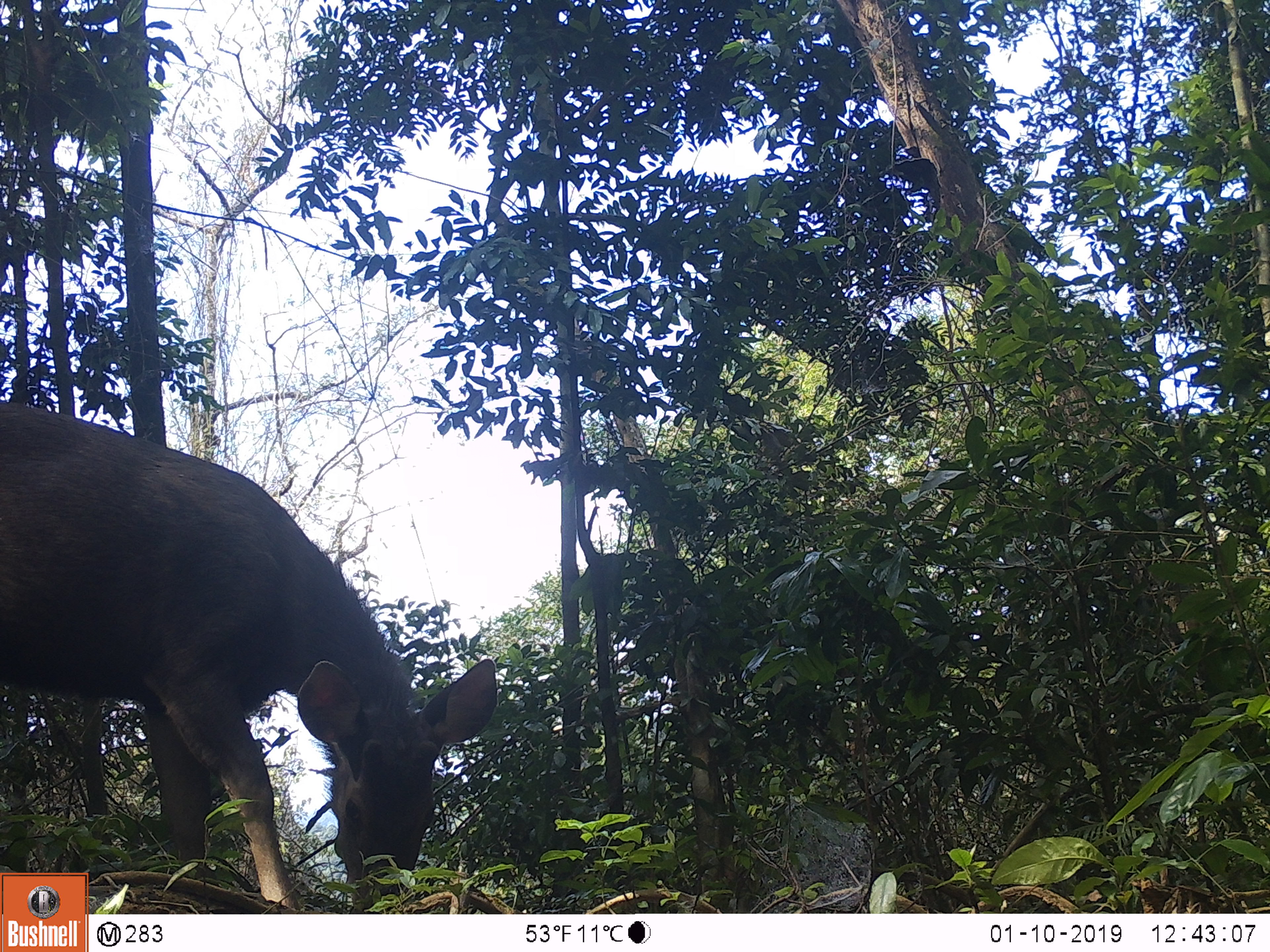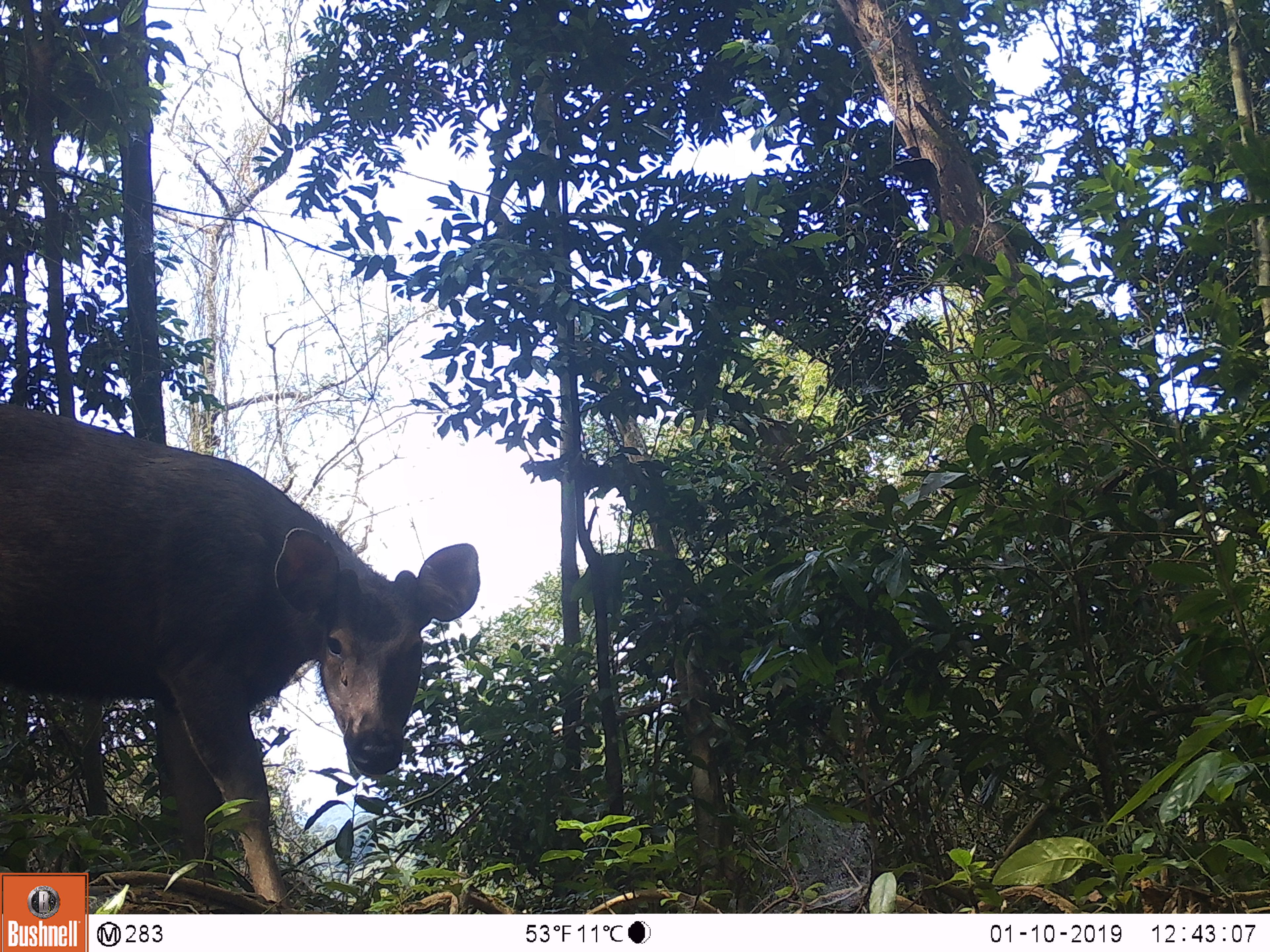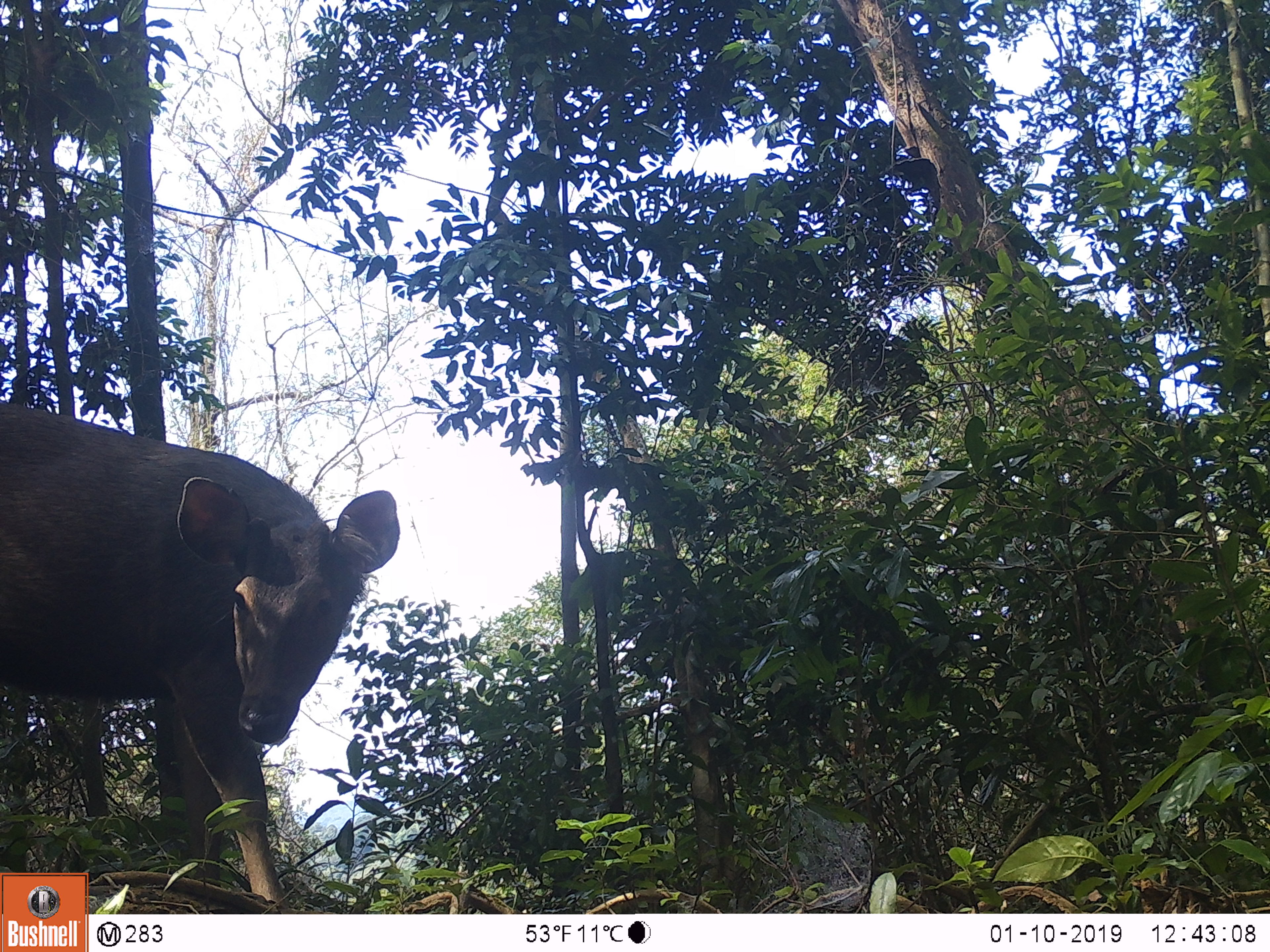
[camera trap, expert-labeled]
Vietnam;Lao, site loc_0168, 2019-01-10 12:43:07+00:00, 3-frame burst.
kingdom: Animalia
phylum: Chordata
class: Mammalia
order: Artiodactyla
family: Cervidae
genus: Rusa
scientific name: Rusa unicolor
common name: sambar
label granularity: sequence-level